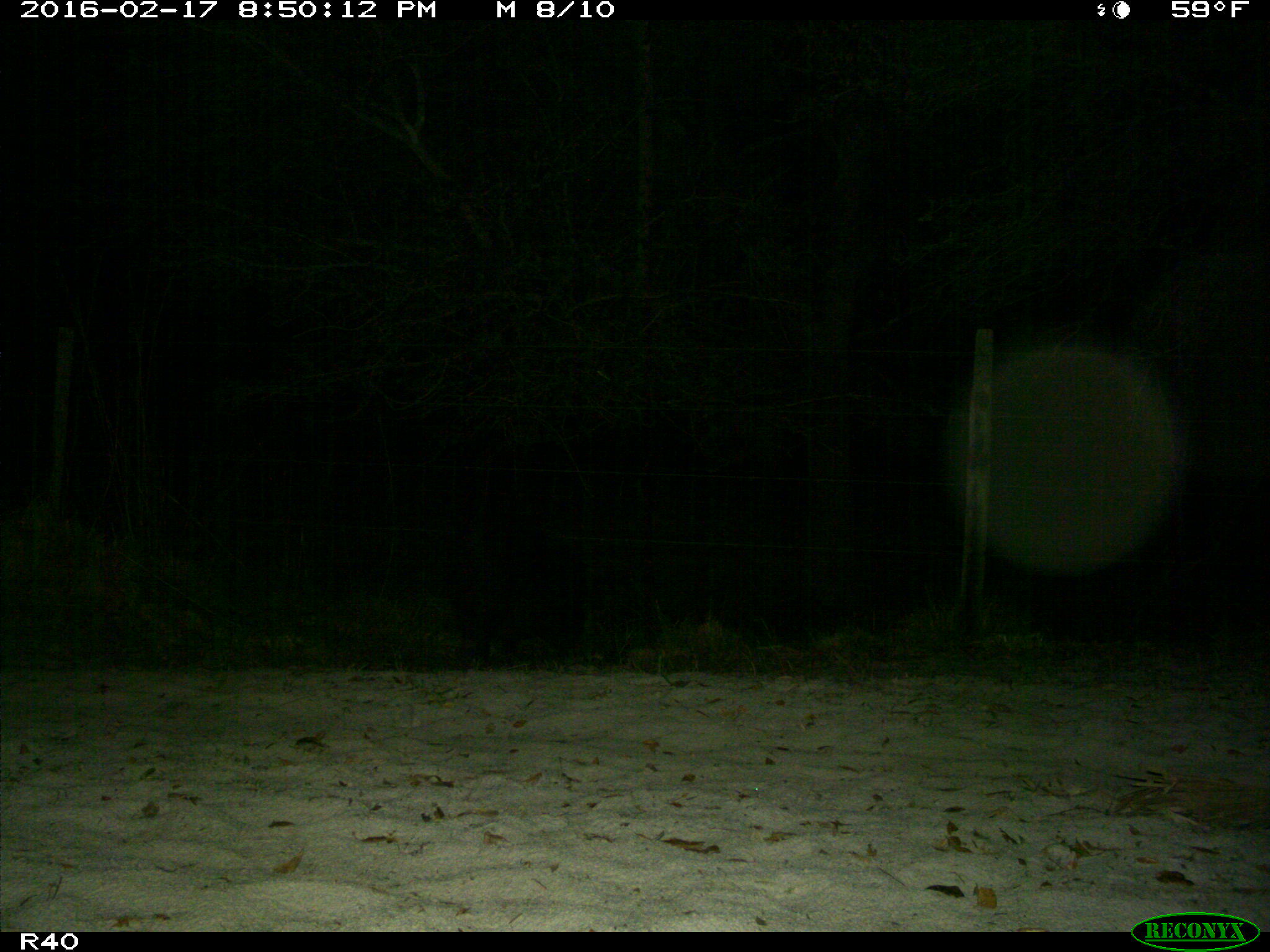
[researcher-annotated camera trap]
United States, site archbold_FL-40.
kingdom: Animalia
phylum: Chordata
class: Mammalia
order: Artiodactyla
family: Suidae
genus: Sus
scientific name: Sus scrofa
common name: wild boar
Sus scrofa (wild boar).